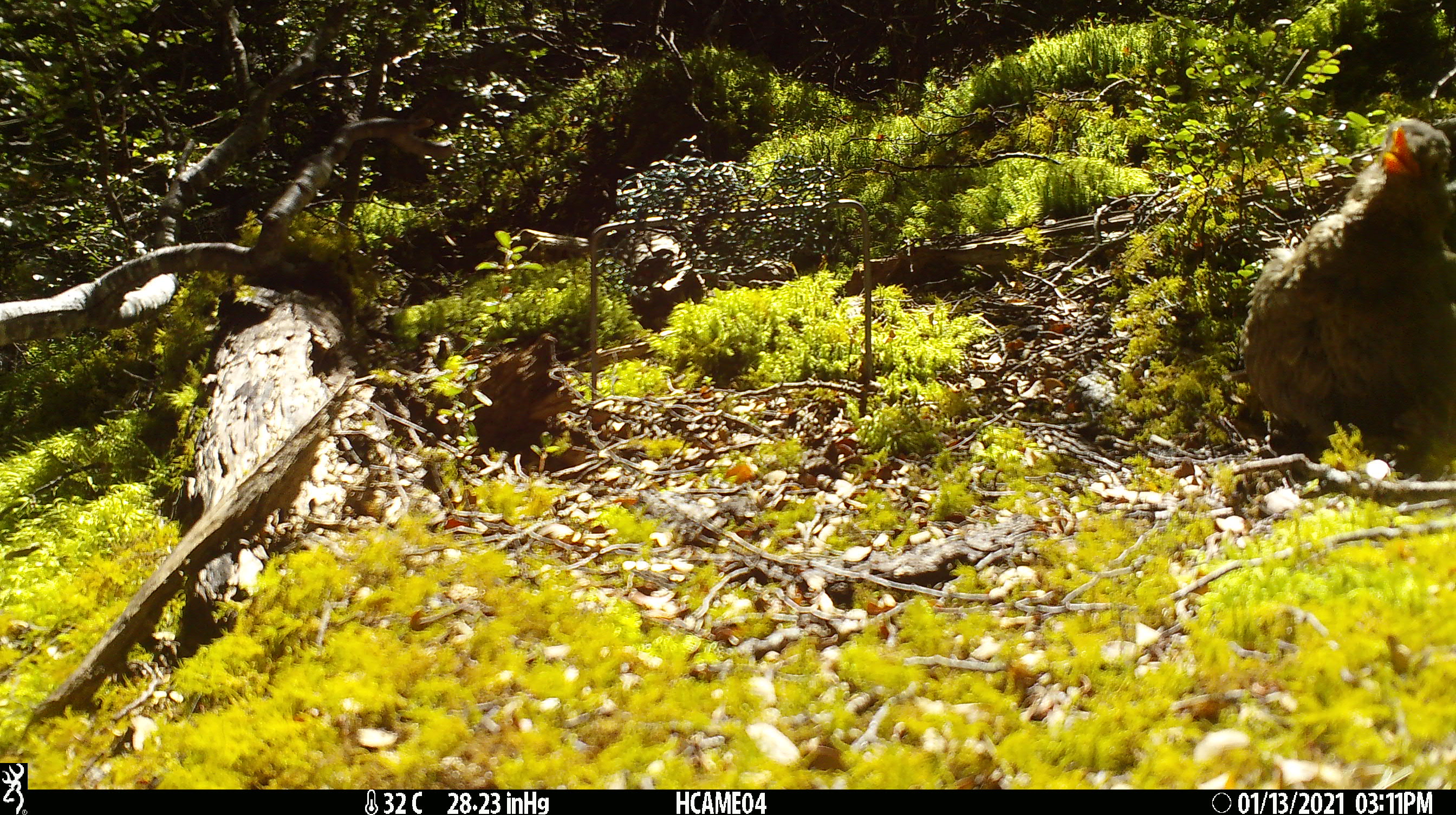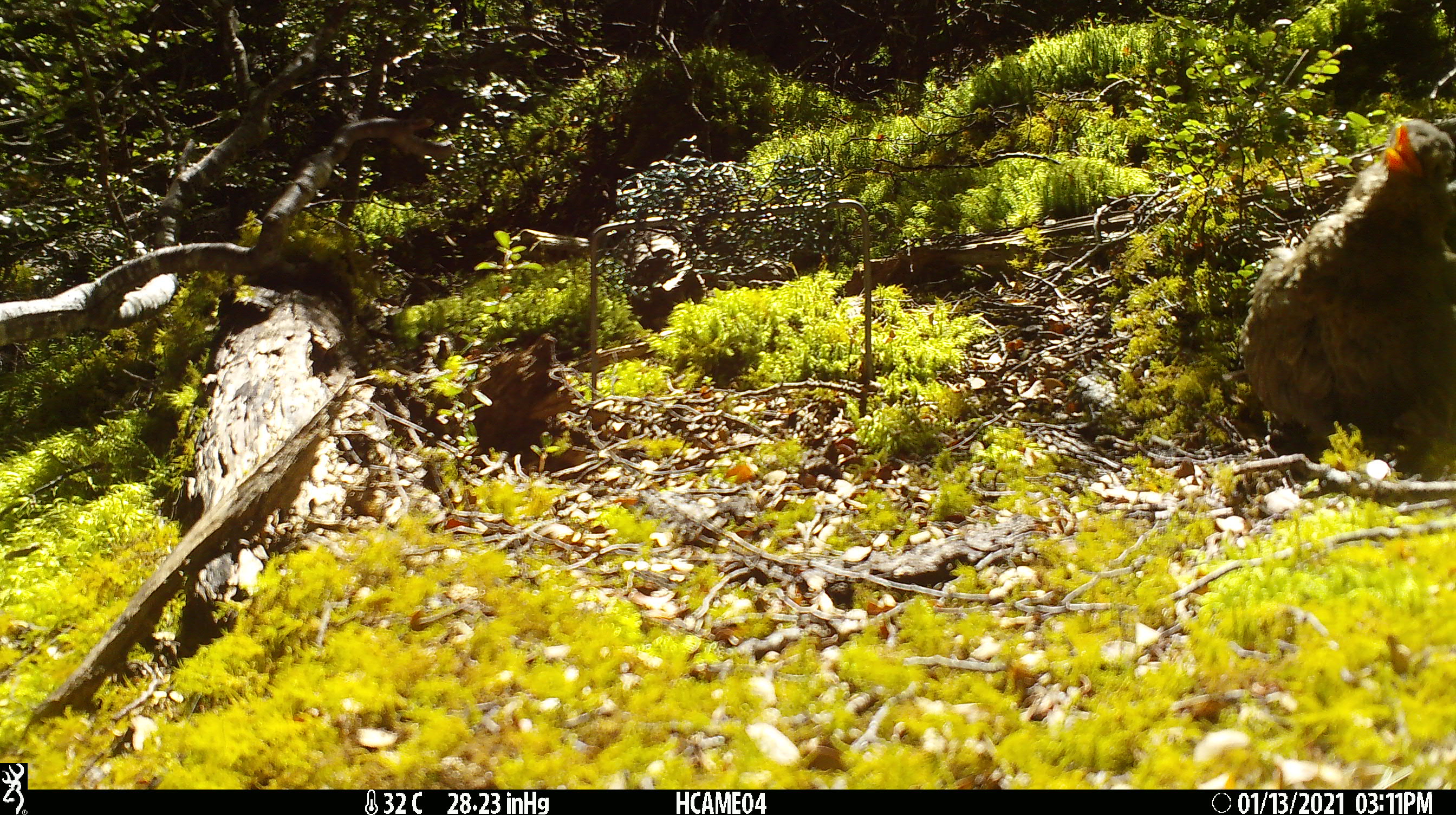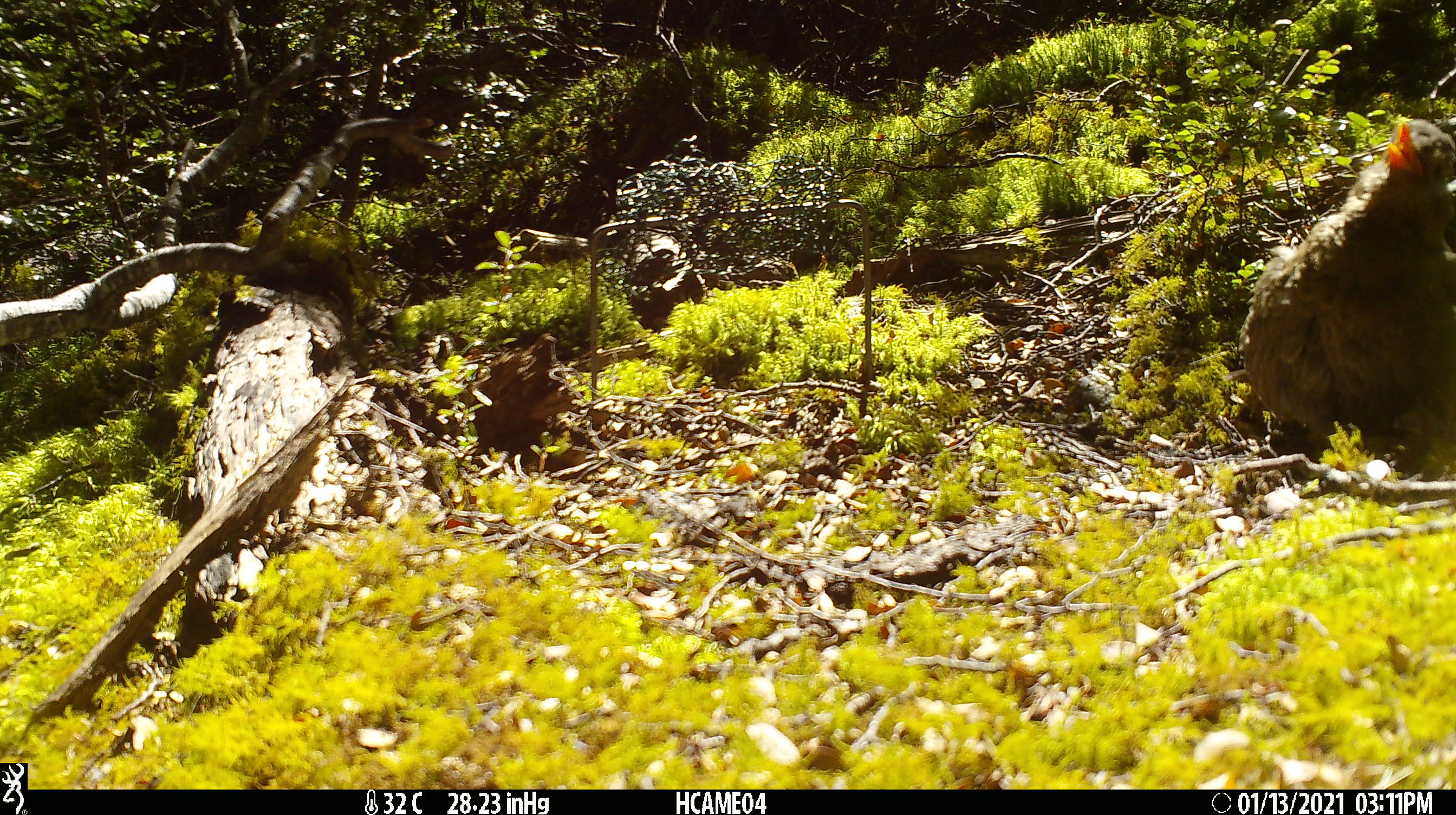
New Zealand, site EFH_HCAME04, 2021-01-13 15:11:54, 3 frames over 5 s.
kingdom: Animalia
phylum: Chordata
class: Aves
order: Passeriformes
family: Turdidae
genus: Turdus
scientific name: Turdus merula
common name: eurasian blackbird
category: blackbird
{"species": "blackbird (eurasian blackbird) (Turdus merula)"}